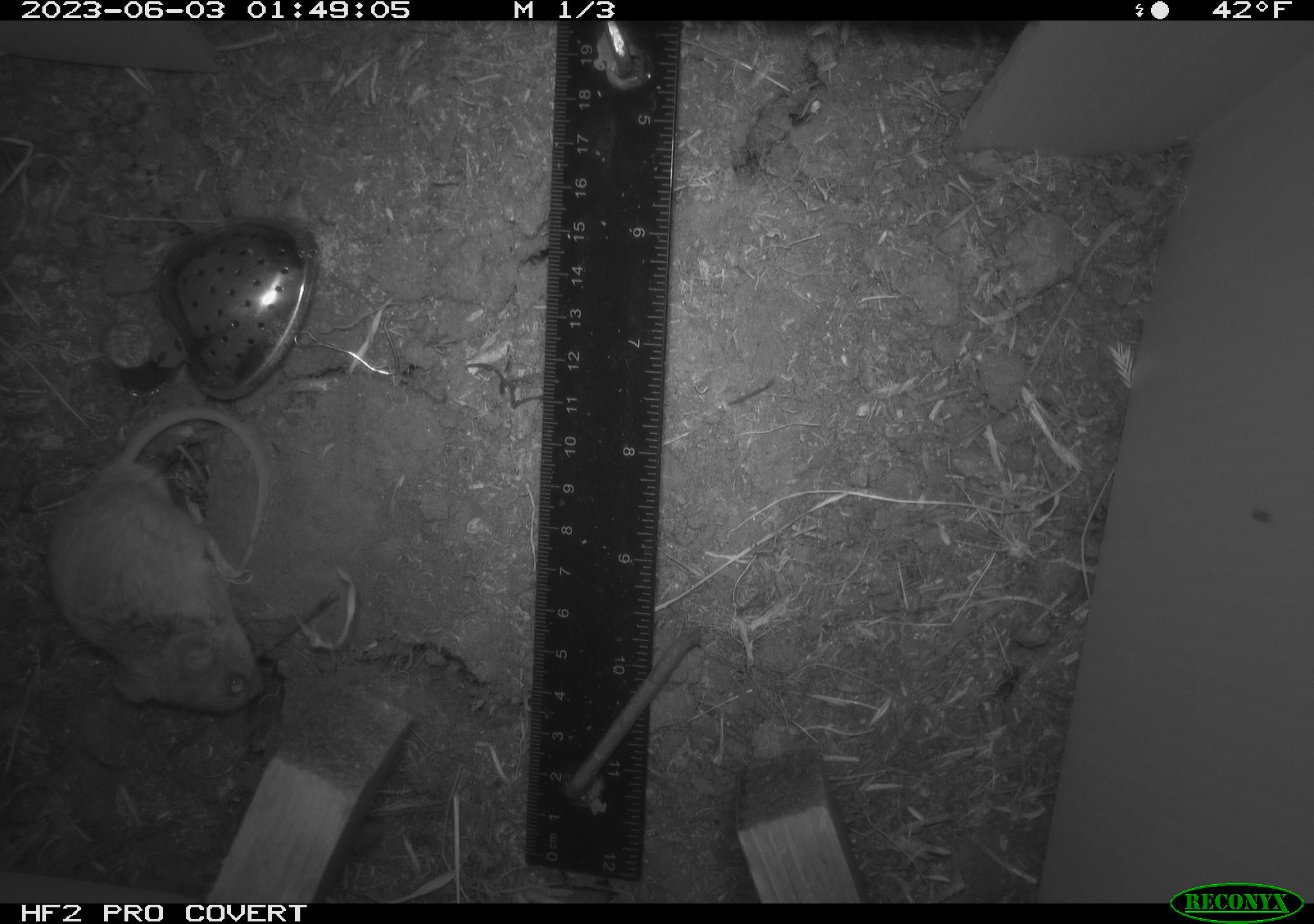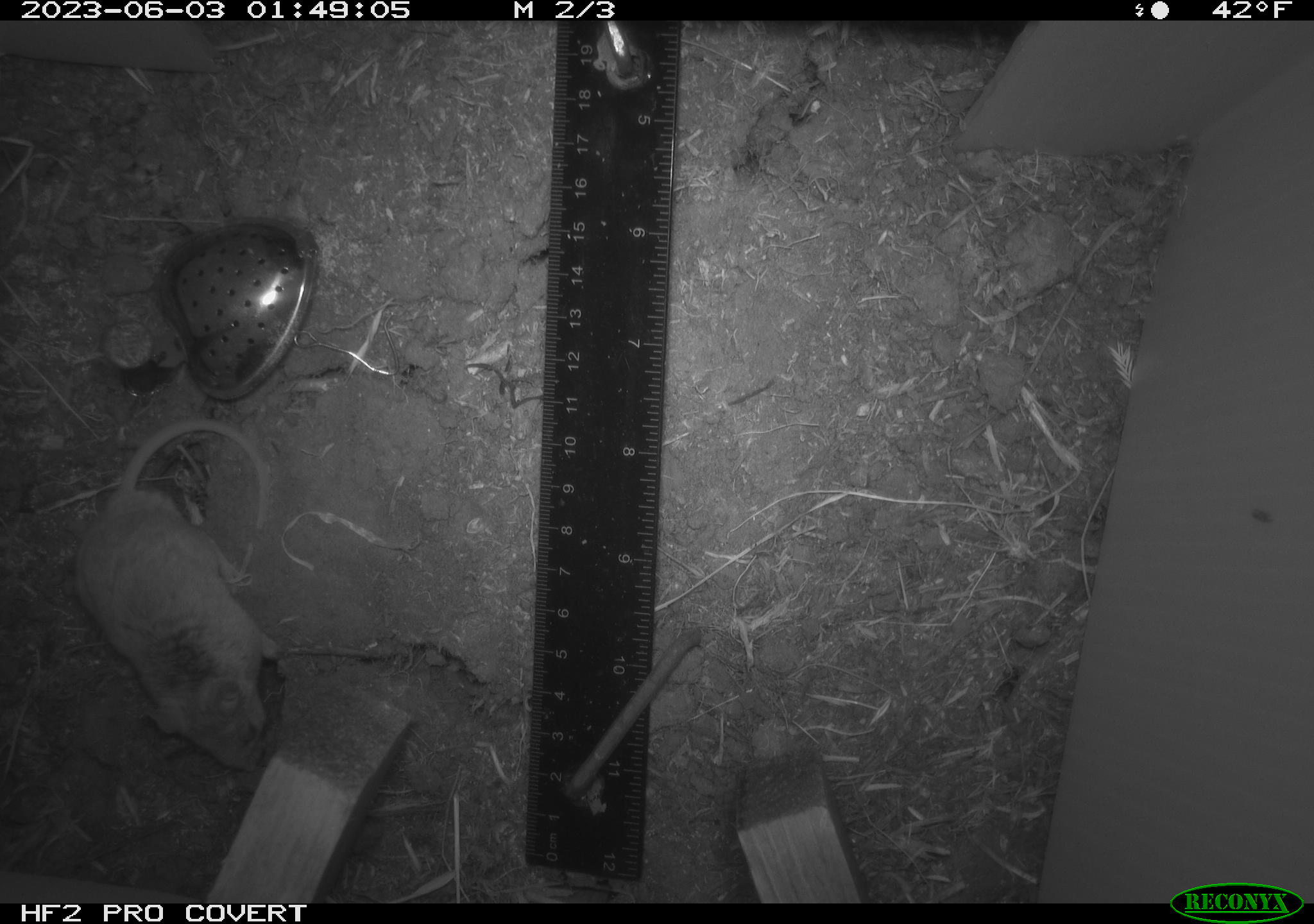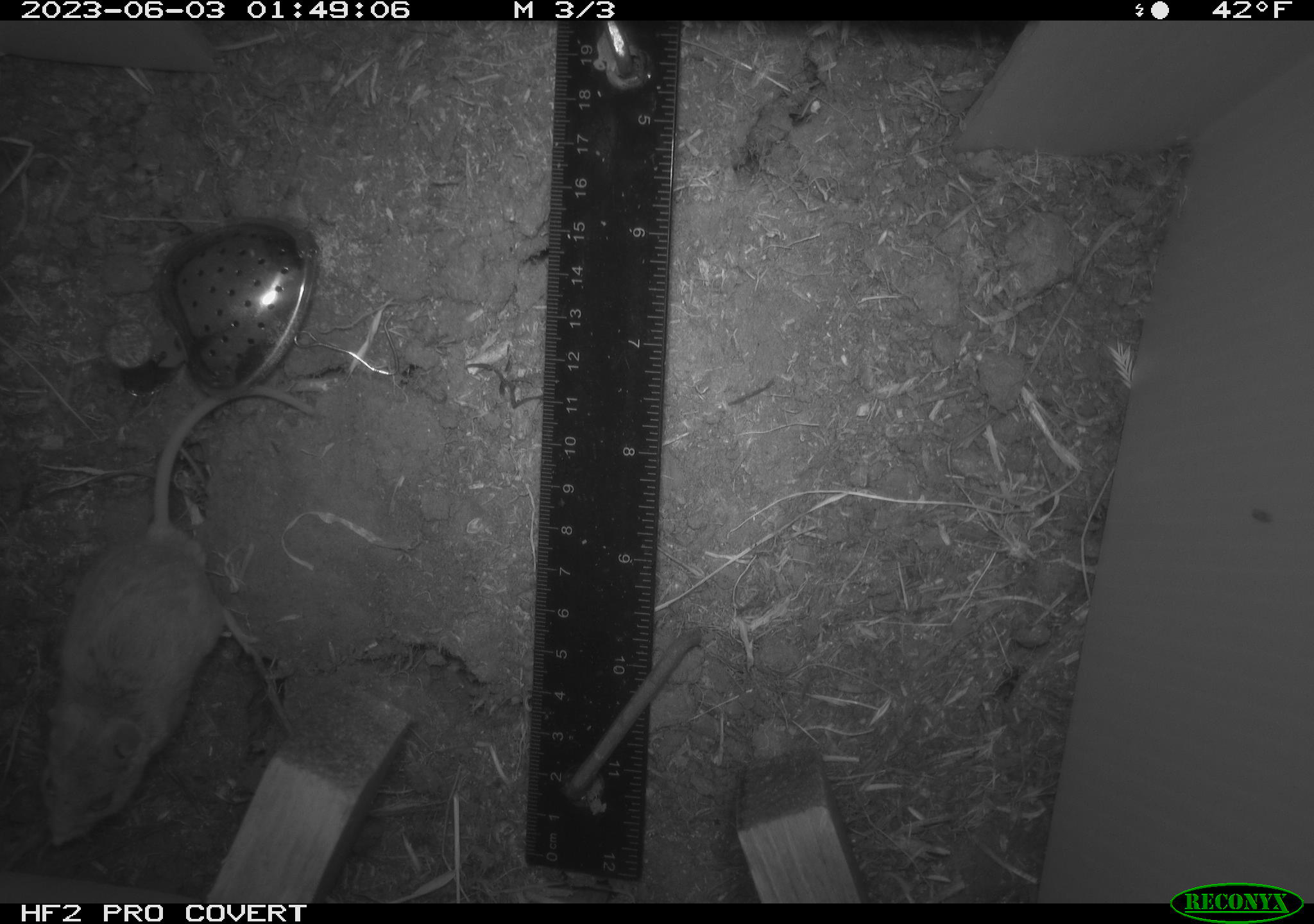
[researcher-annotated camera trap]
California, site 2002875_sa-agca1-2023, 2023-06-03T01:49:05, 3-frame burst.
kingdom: Animalia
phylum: Chordata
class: Mammalia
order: Rodentia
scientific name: Rodentia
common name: mouse species